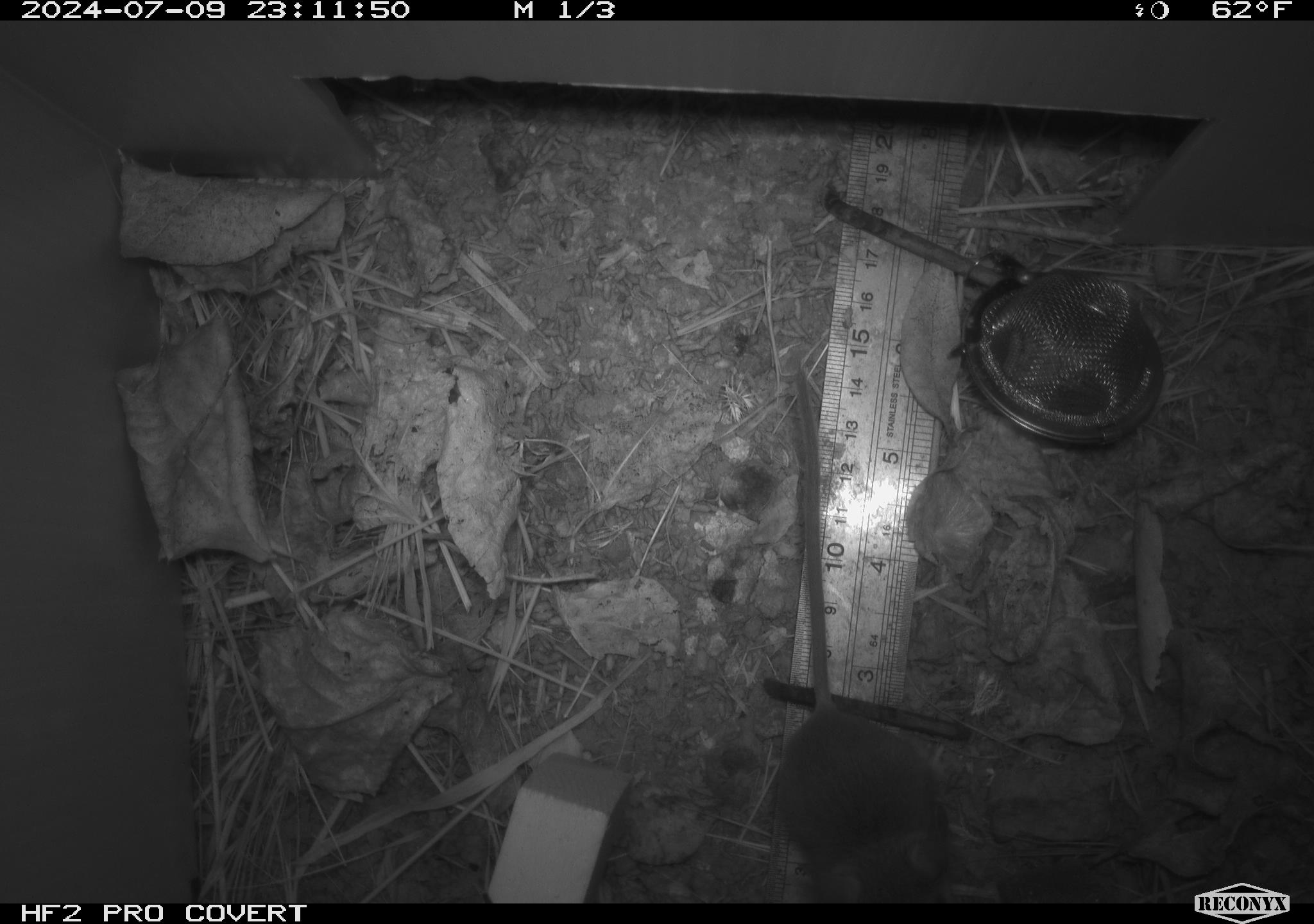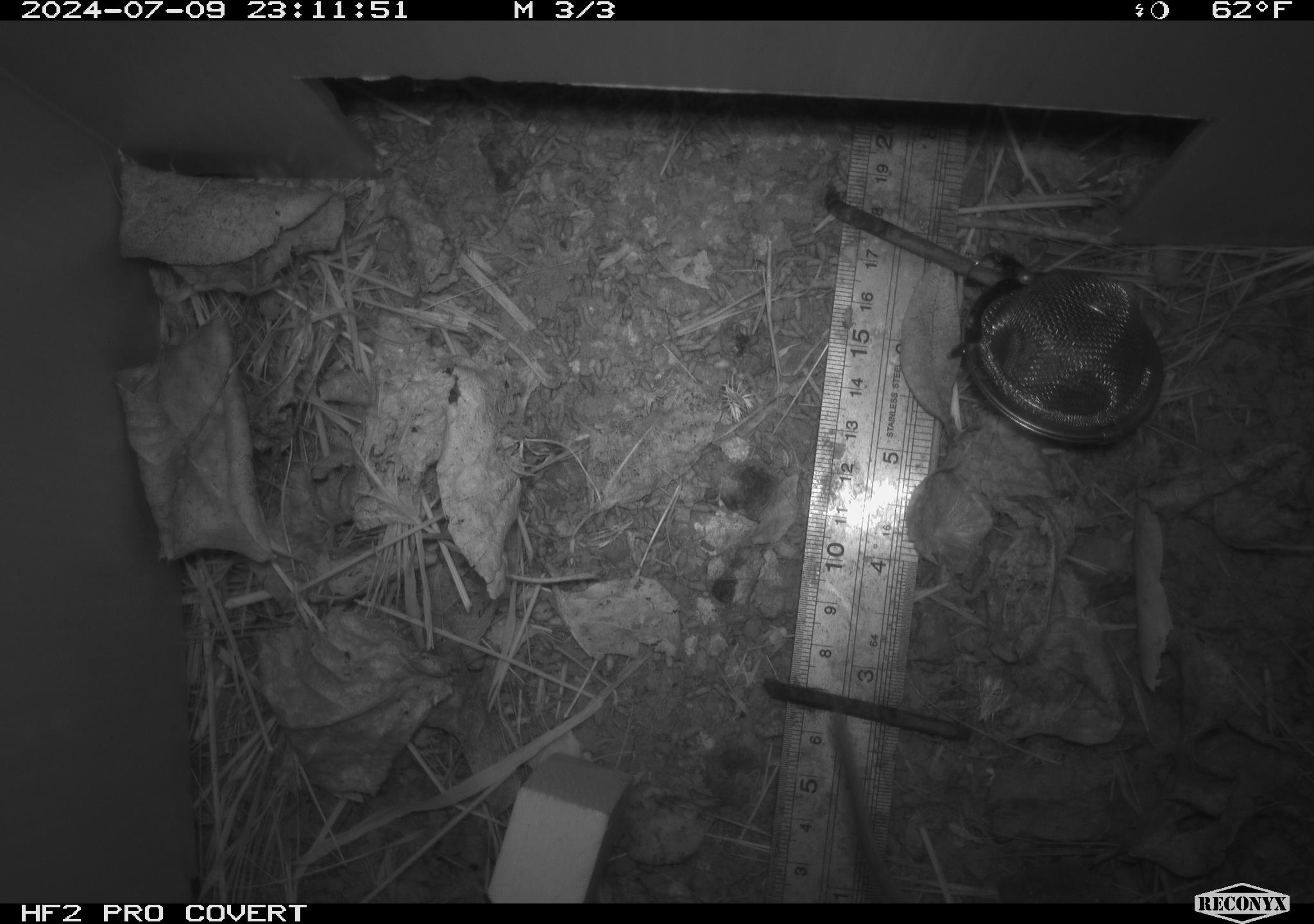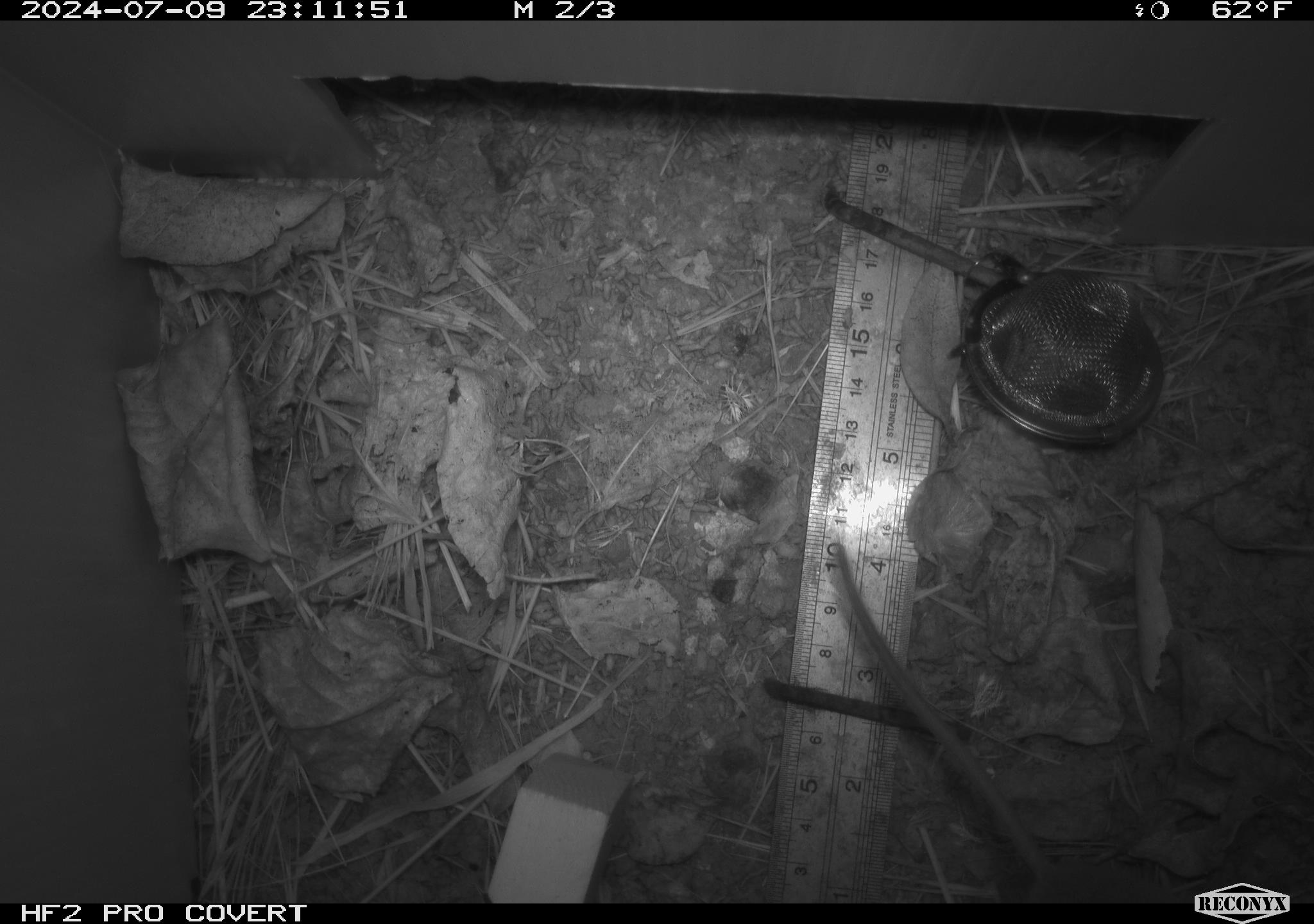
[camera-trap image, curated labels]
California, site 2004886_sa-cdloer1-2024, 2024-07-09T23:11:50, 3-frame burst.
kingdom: Animalia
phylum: Chordata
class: Mammalia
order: Rodentia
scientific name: Rodentia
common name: mouse species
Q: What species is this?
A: Mouse species (Rodentia).